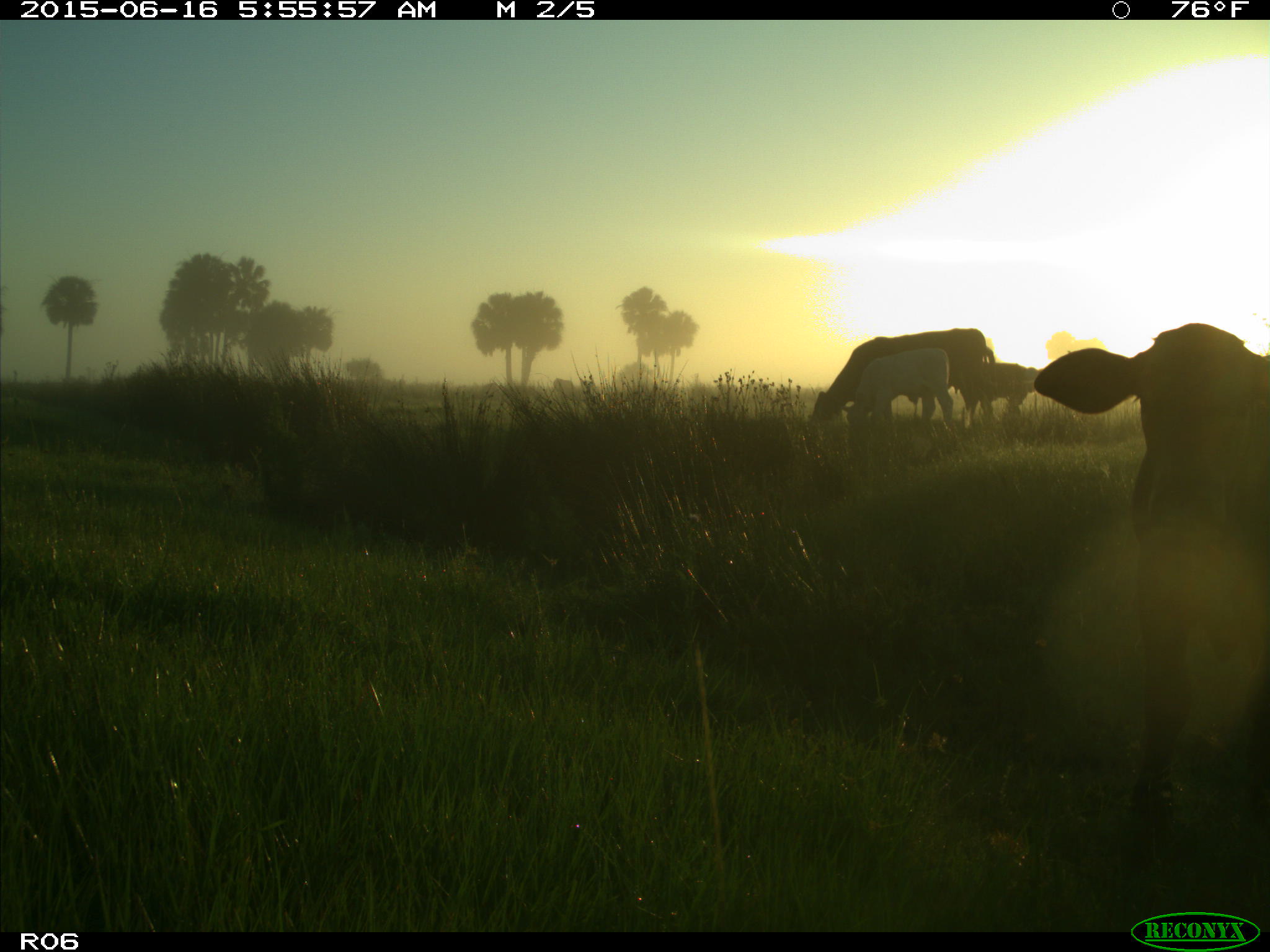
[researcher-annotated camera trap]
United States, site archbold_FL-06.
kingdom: Animalia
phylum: Chordata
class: Mammalia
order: Artiodactyla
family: Bovidae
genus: Bos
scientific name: Bos taurus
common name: domestic cow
Bos taurus (domestic cow).